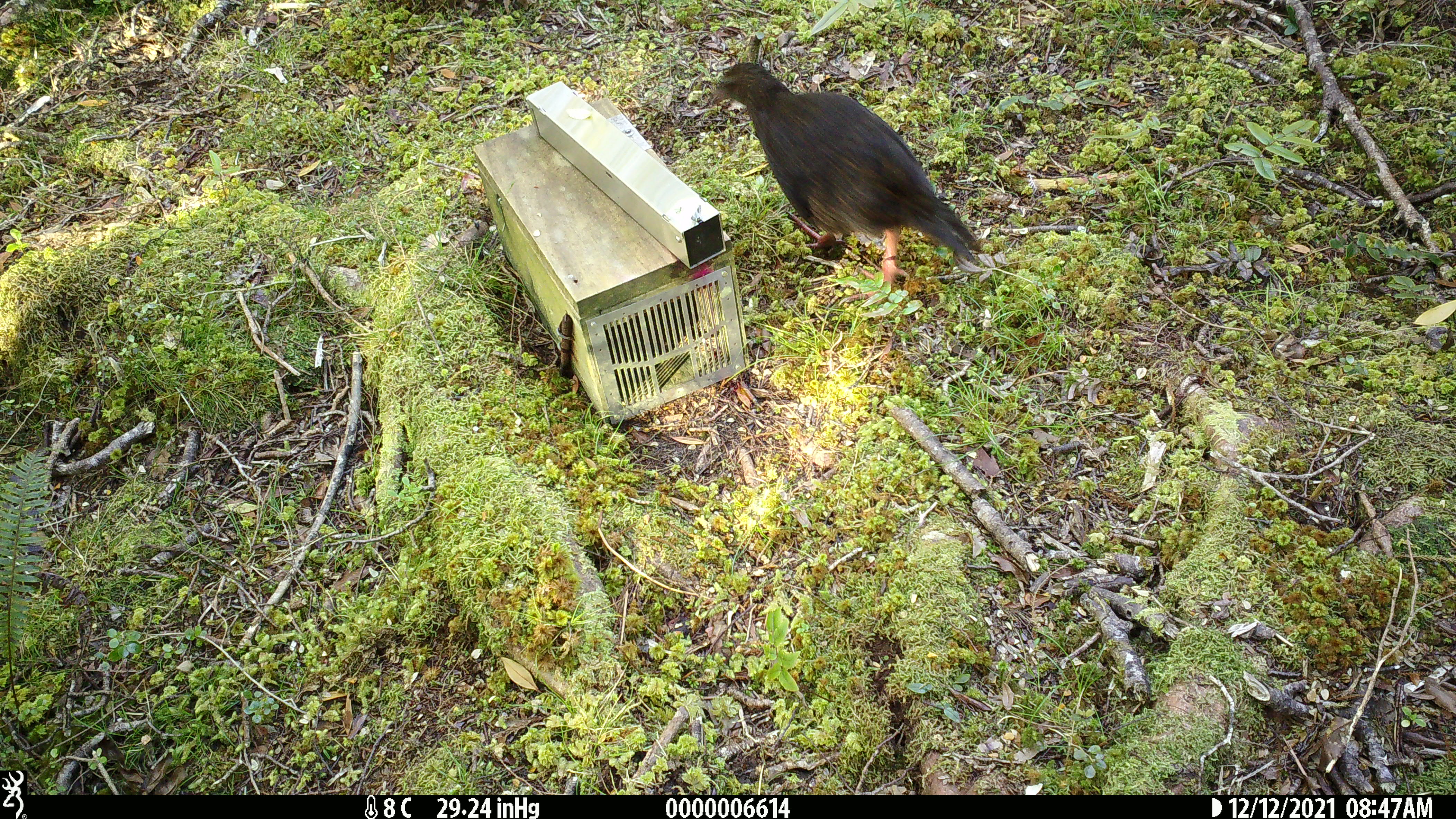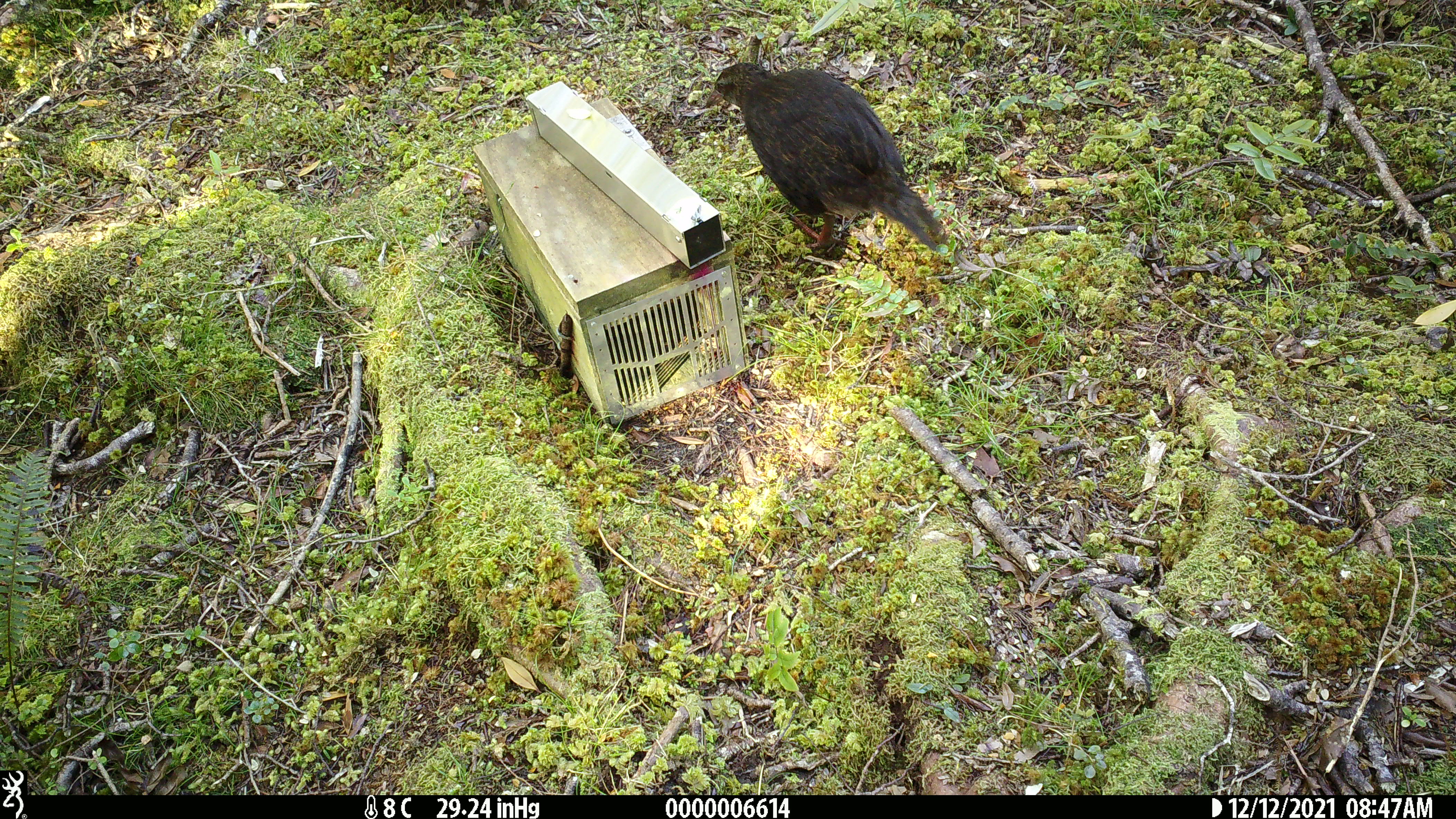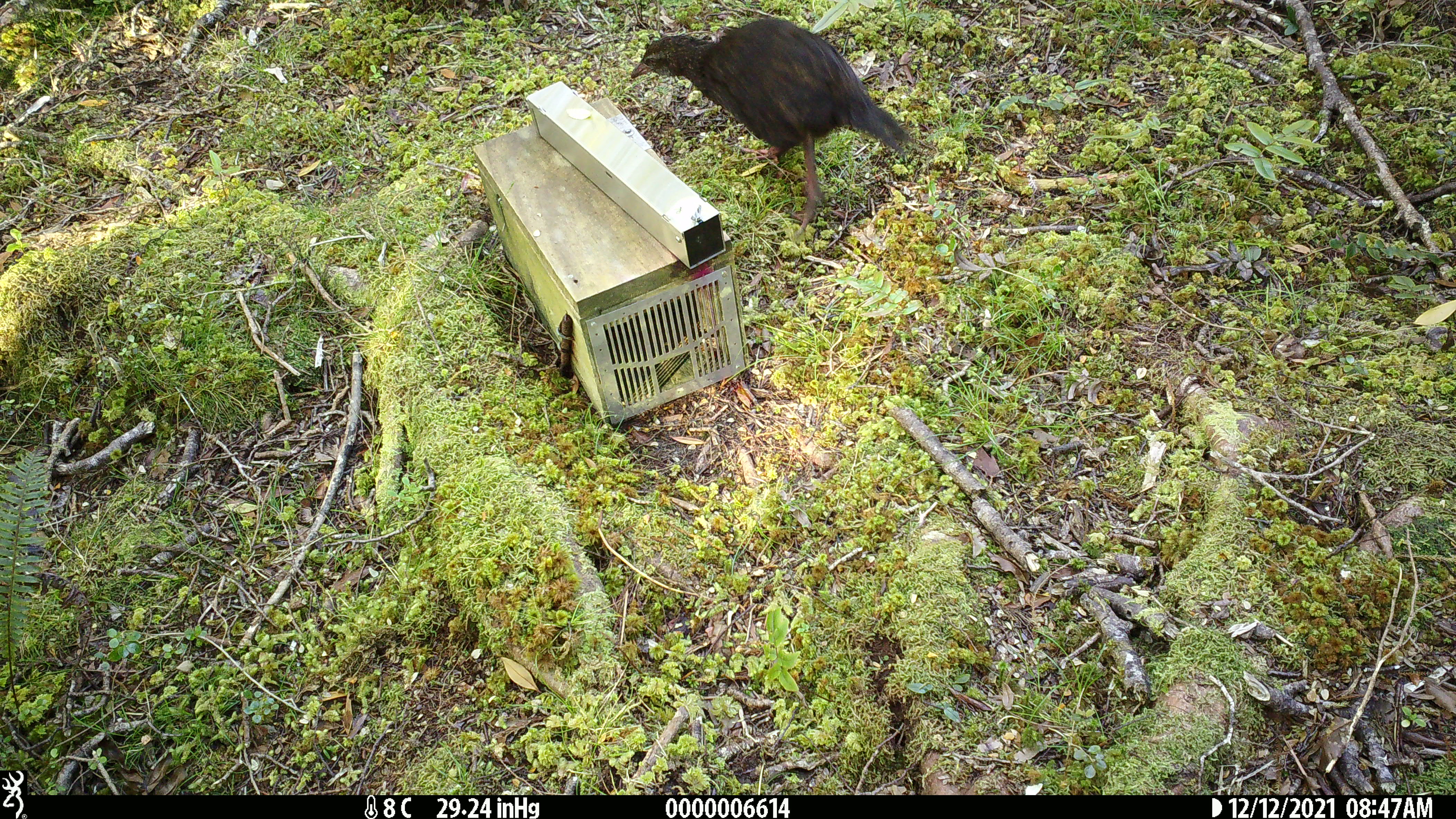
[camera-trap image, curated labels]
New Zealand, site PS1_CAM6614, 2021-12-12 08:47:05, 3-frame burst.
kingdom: Animalia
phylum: Chordata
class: Aves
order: Gruiformes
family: Rallidae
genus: Gallirallus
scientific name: Gallirallus australis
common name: weka